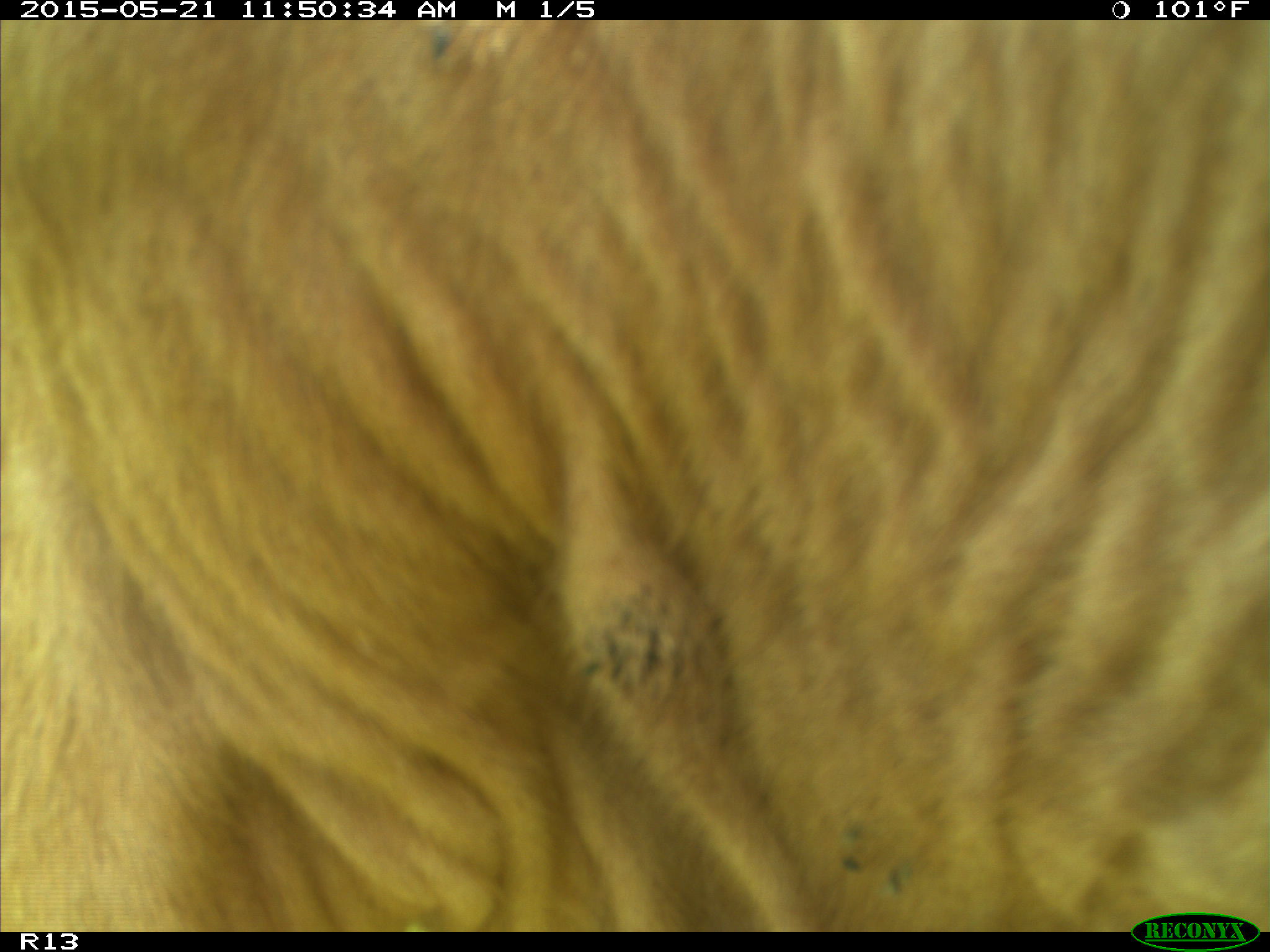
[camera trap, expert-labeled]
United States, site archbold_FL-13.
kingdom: Animalia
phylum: Chordata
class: Mammalia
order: Artiodactyla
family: Bovidae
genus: Bos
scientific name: Bos taurus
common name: domestic cow